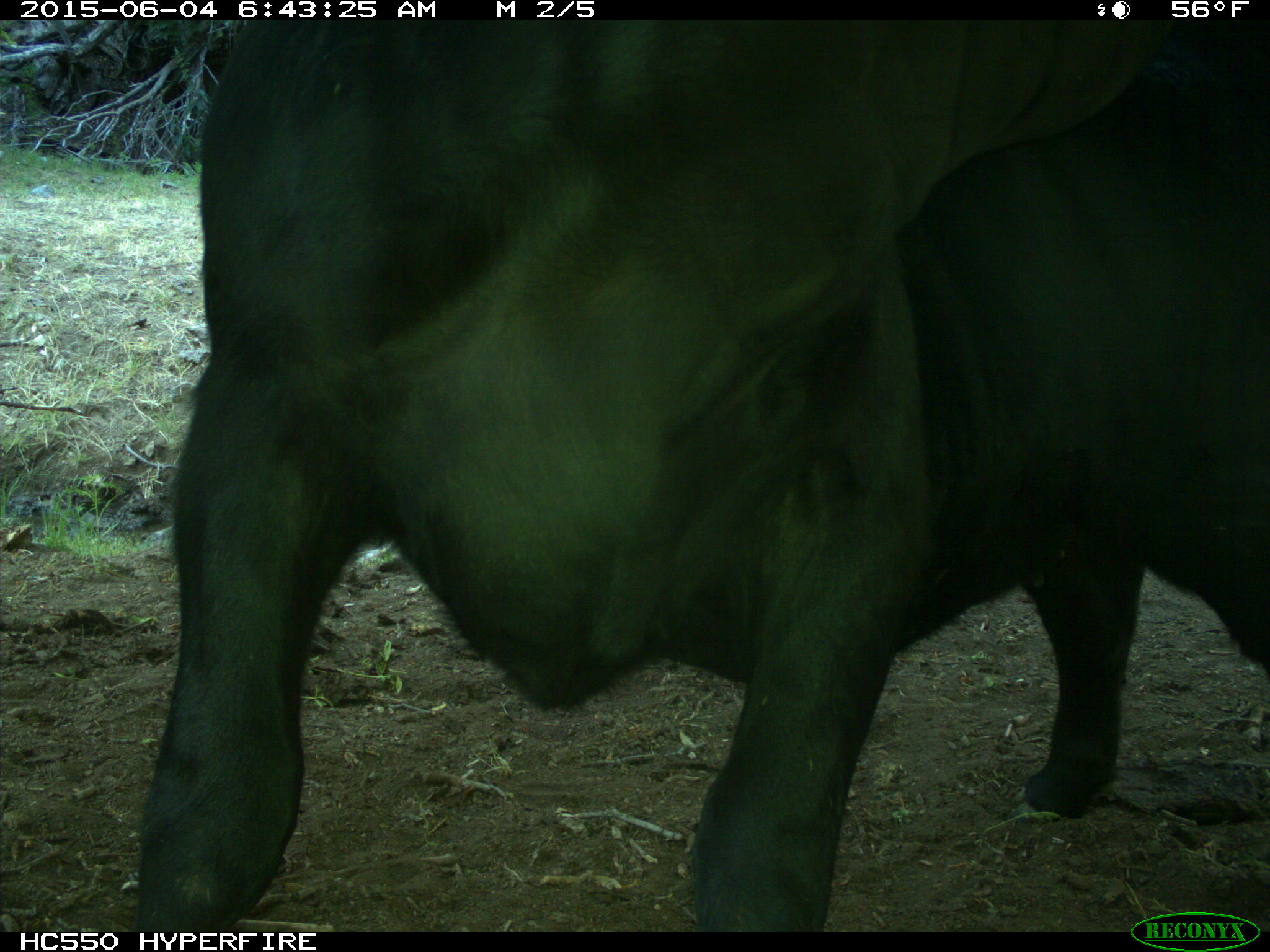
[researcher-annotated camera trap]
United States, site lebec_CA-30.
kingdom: Animalia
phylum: Chordata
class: Mammalia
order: Artiodactyla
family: Bovidae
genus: Bos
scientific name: Bos taurus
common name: domestic cow